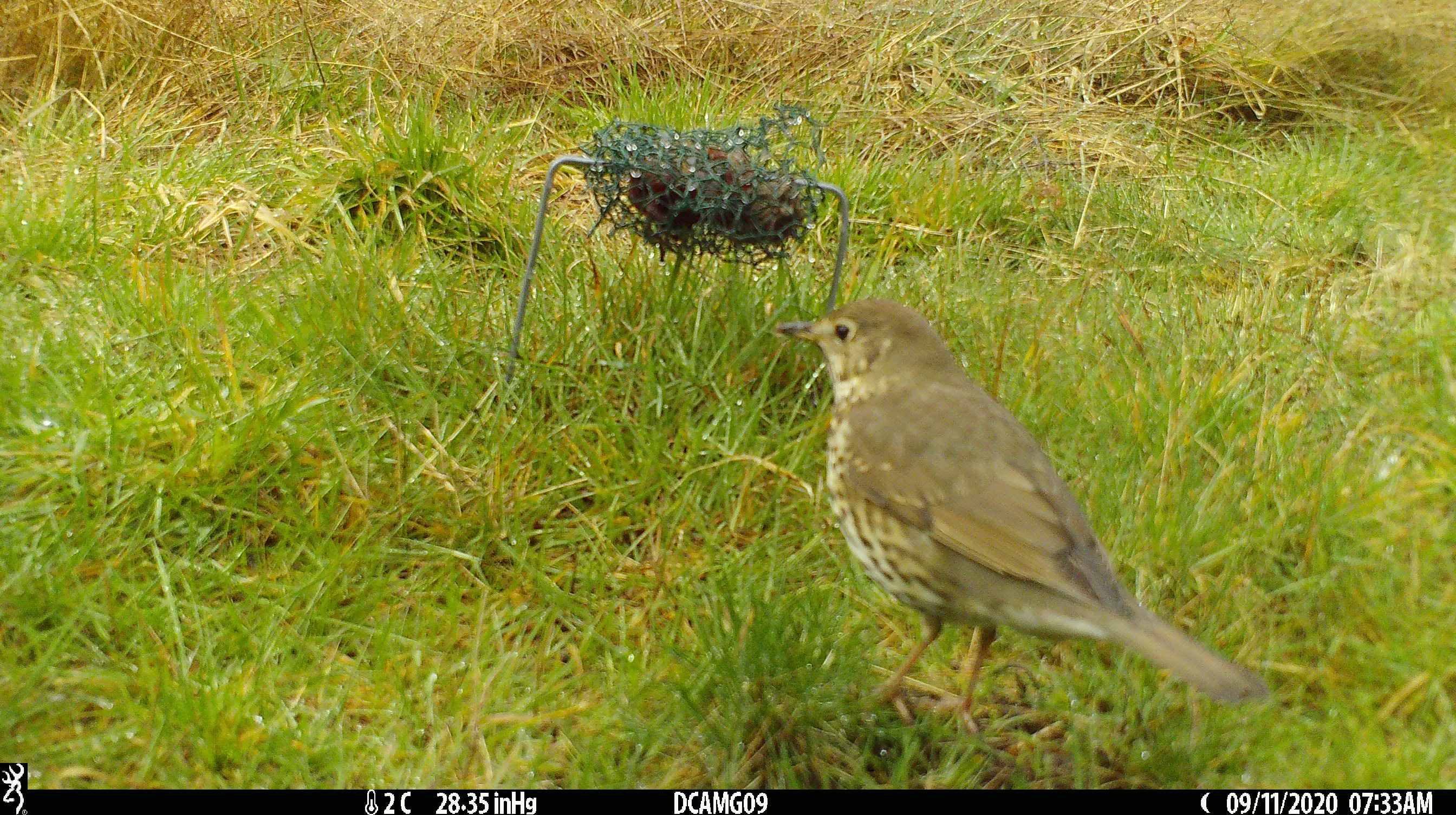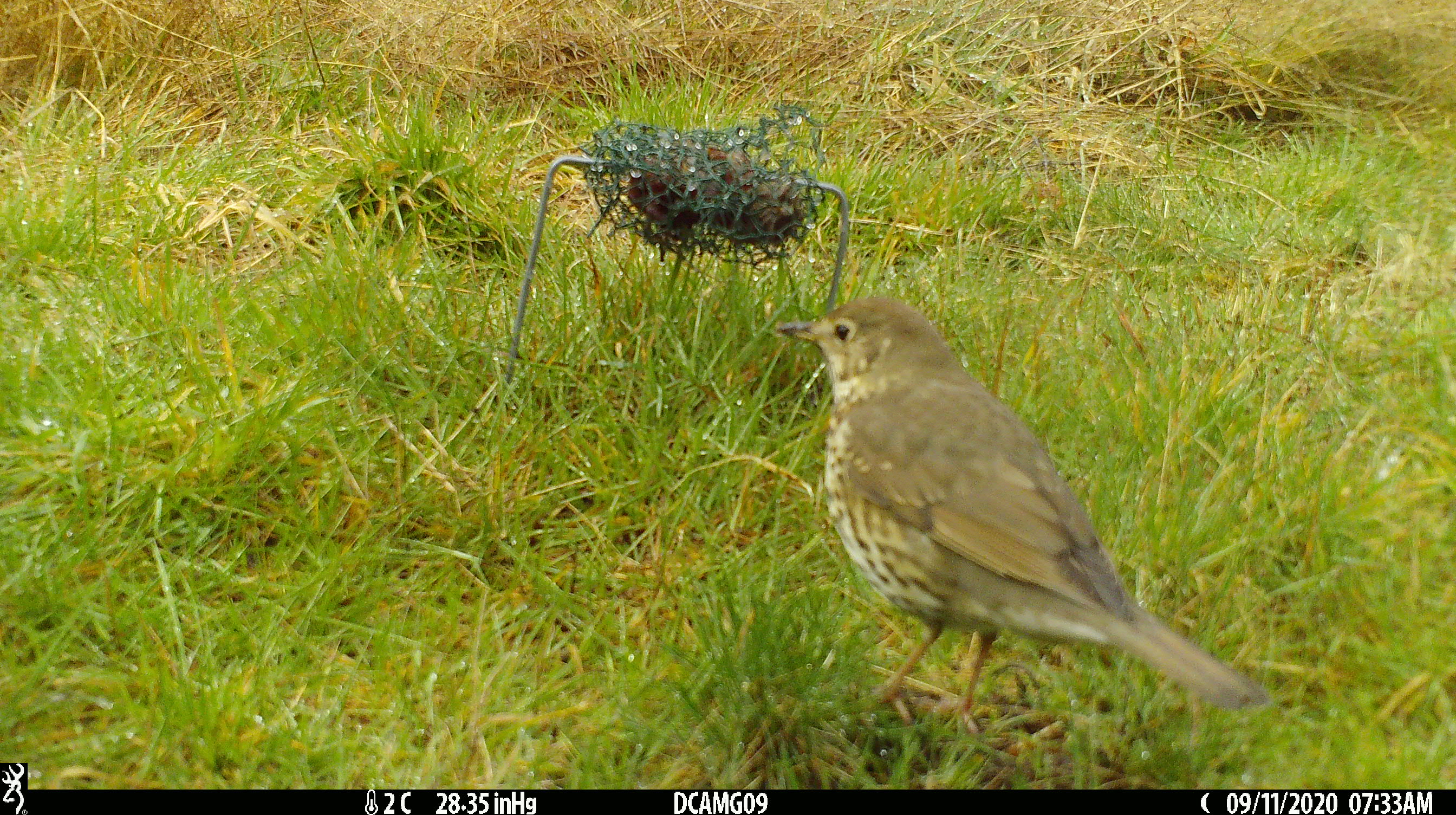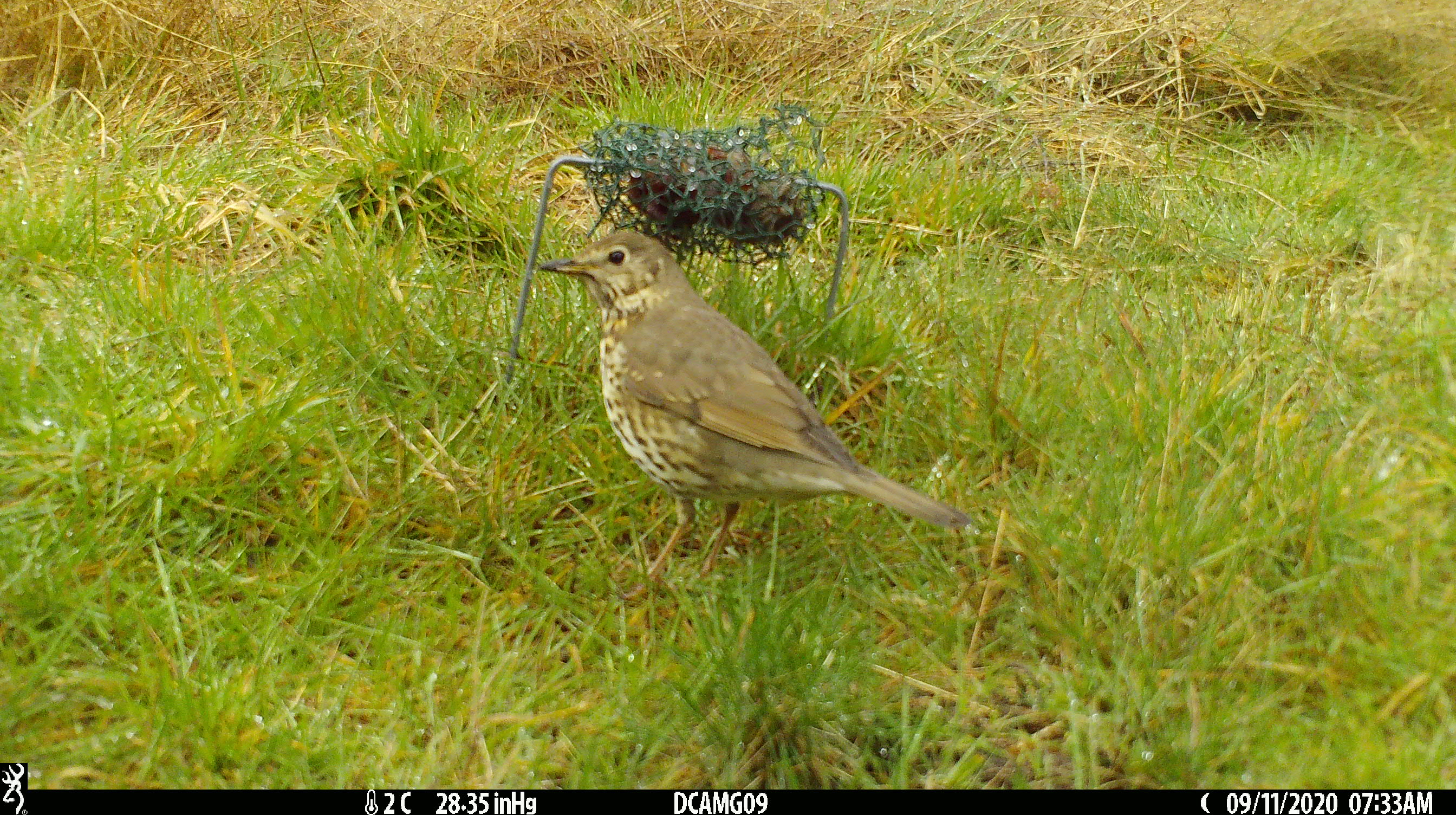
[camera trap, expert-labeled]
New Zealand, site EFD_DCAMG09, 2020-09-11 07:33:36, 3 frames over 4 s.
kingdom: Animalia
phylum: Chordata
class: Aves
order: Passeriformes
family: Turdidae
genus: Turdus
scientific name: Turdus philomelos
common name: song thrush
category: thrush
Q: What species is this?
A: Thrush (song thrush) (Turdus philomelos).